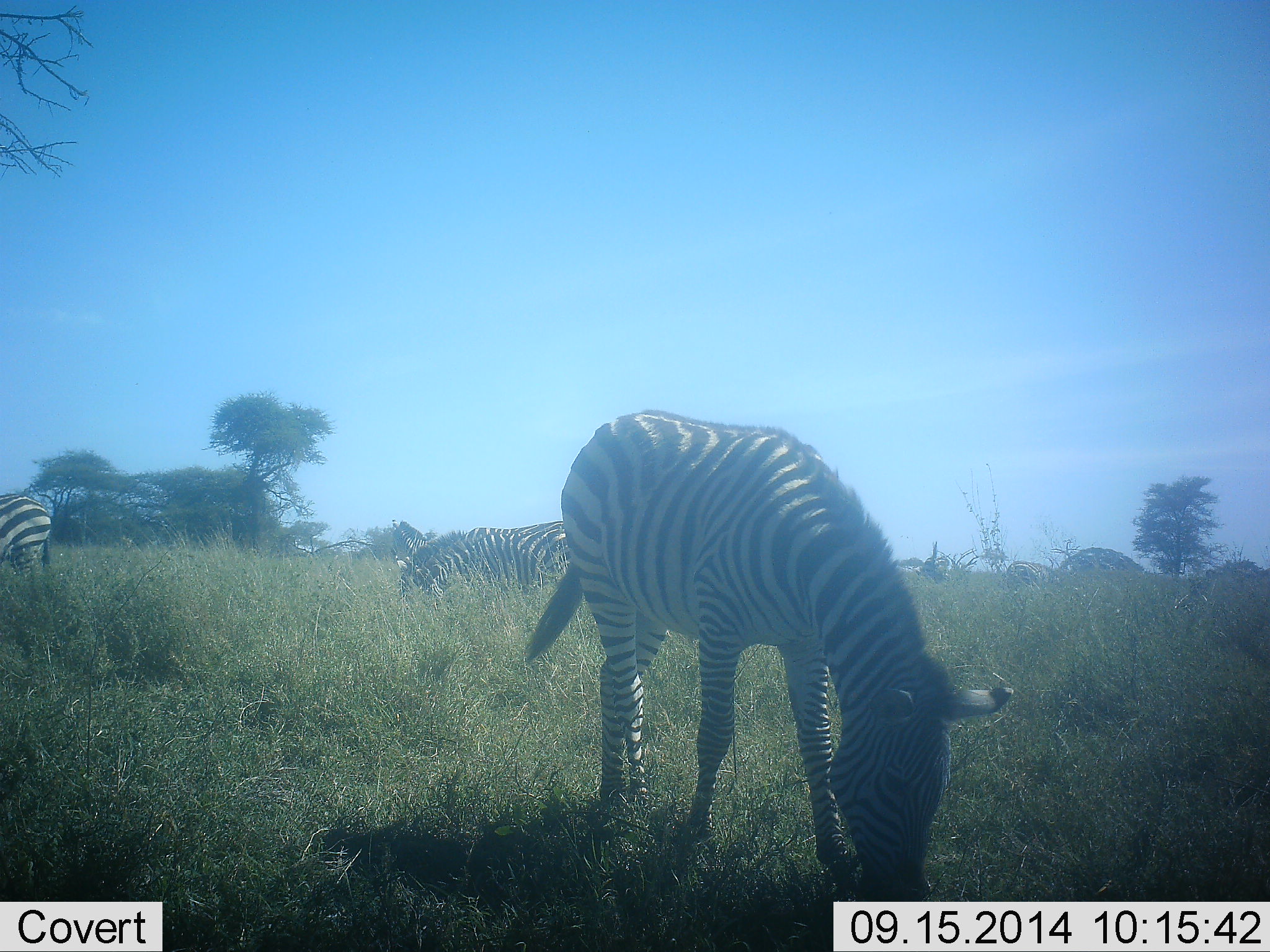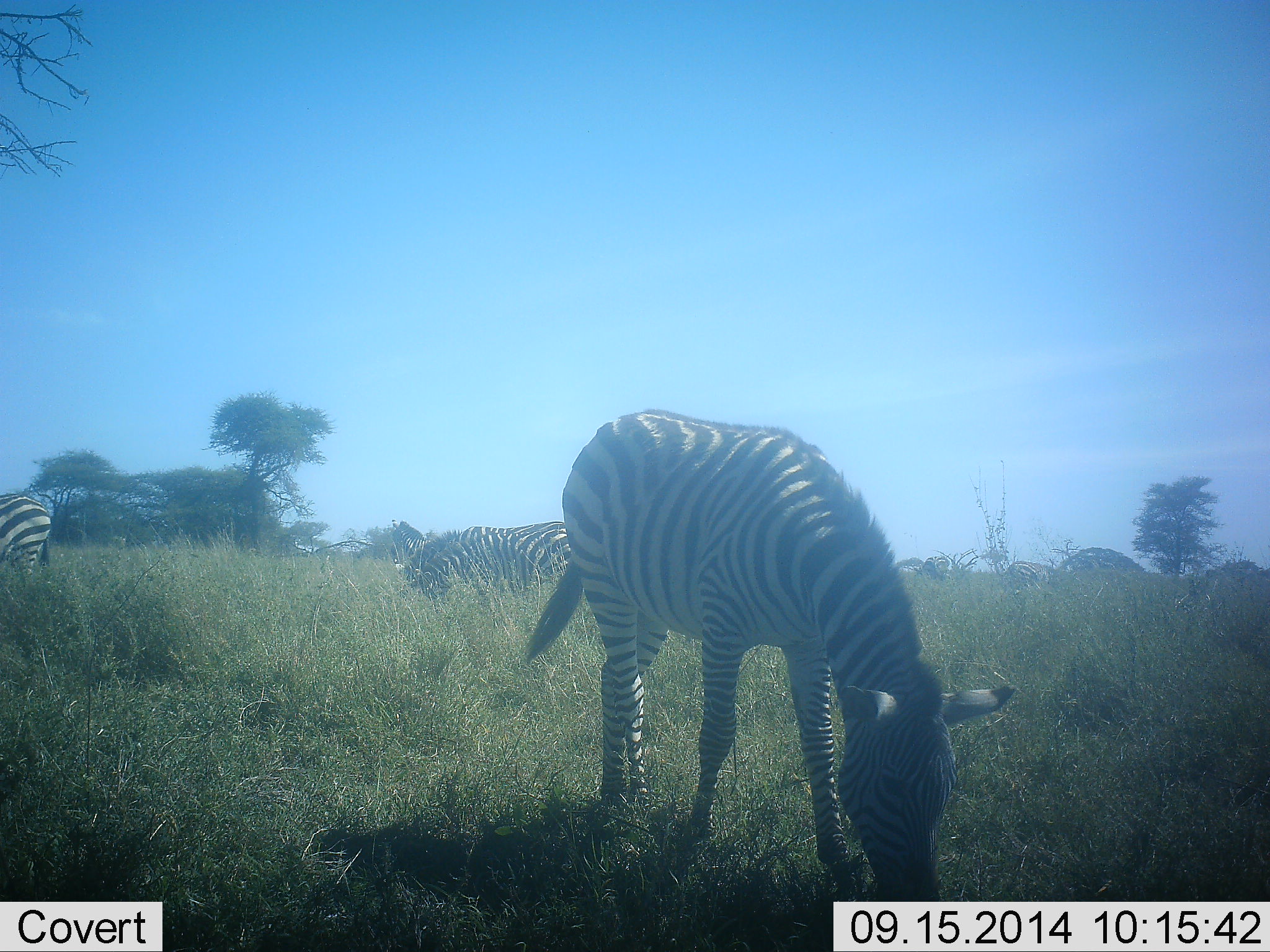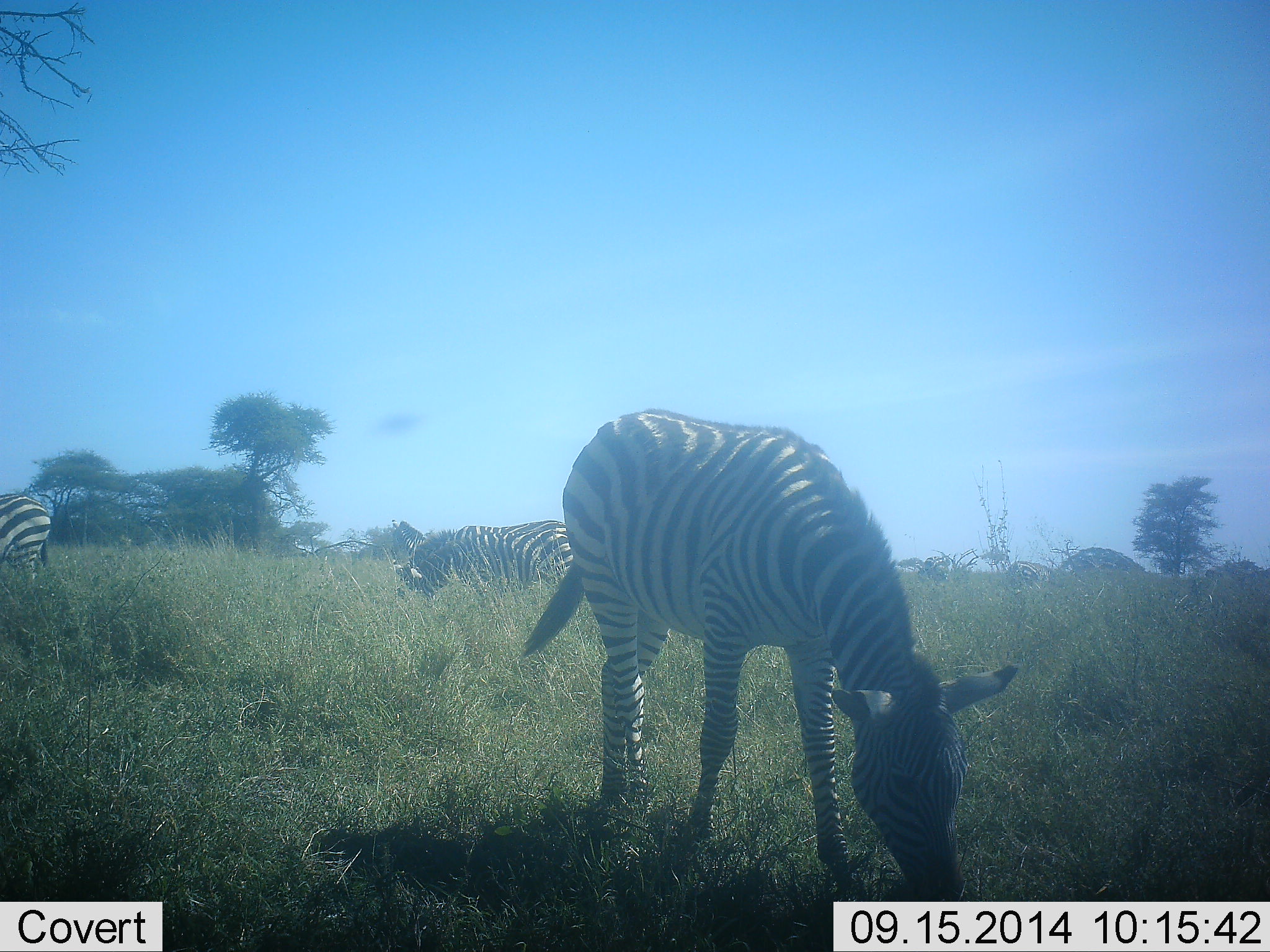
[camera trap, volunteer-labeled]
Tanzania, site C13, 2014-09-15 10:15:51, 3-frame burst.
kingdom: Animalia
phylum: Chordata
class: Mammalia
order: Perissodactyla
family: Equidae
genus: Equus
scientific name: Equus quagga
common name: plains zebra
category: zebra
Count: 3.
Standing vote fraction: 10%.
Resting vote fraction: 0%.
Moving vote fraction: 0%.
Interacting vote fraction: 0%.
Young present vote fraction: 10%.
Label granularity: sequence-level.